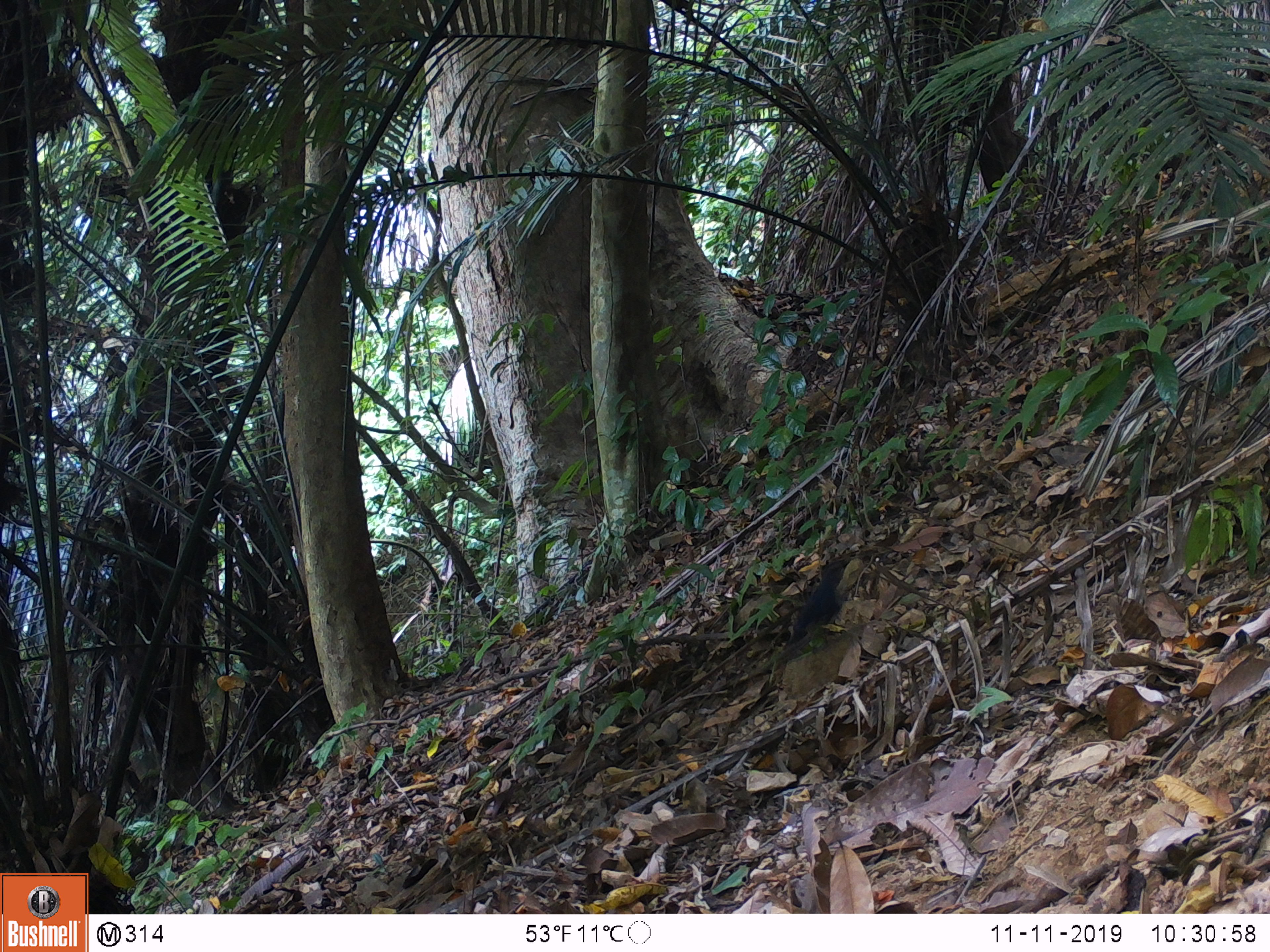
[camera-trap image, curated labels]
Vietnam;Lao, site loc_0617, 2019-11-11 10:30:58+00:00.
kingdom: Animalia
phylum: Chordata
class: Mammalia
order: Artiodactyla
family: Suidae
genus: Sus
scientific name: Sus scrofa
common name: eurasian wild pig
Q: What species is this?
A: Eurasian wild pig (Sus scrofa).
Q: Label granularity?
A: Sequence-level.